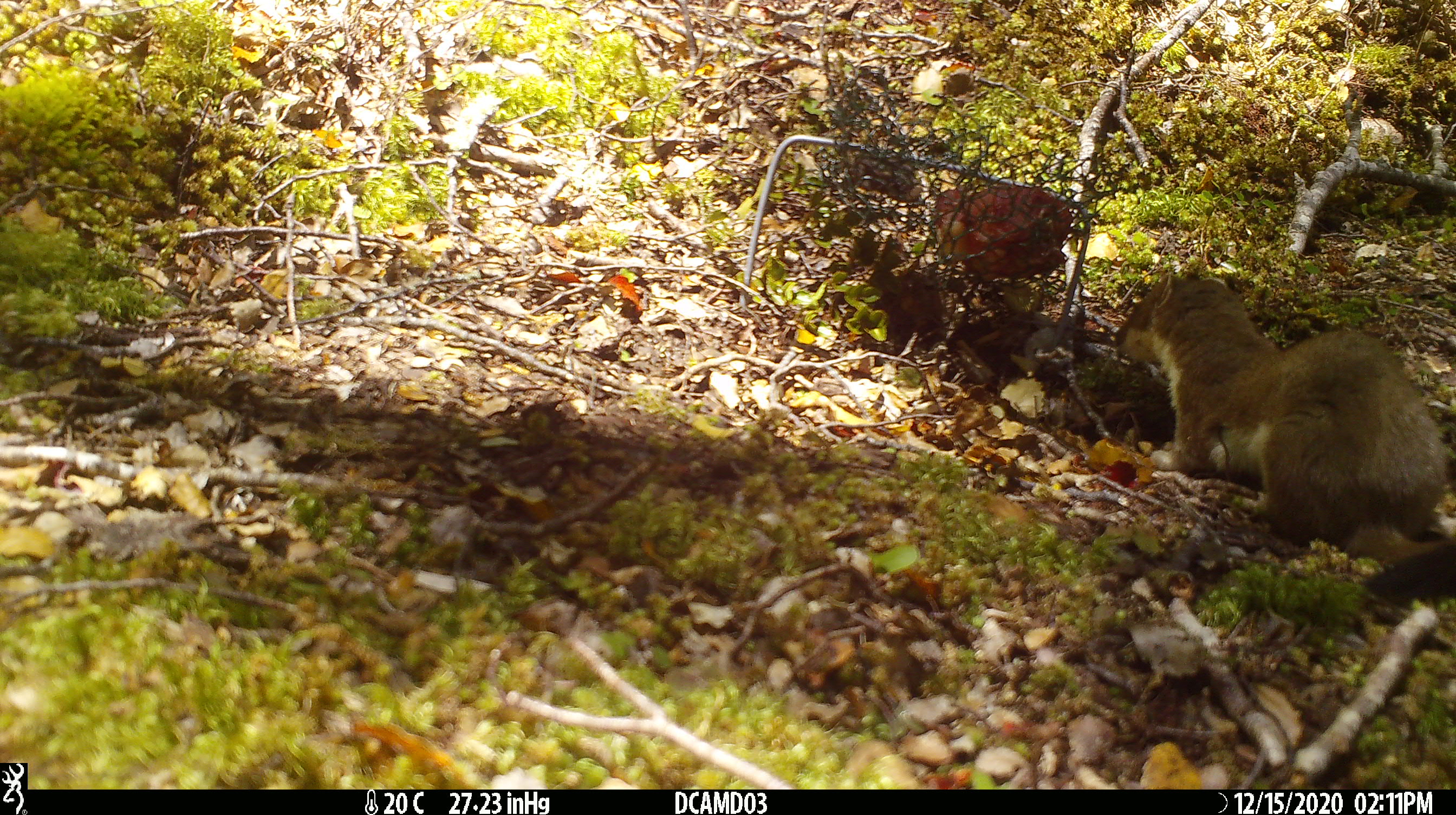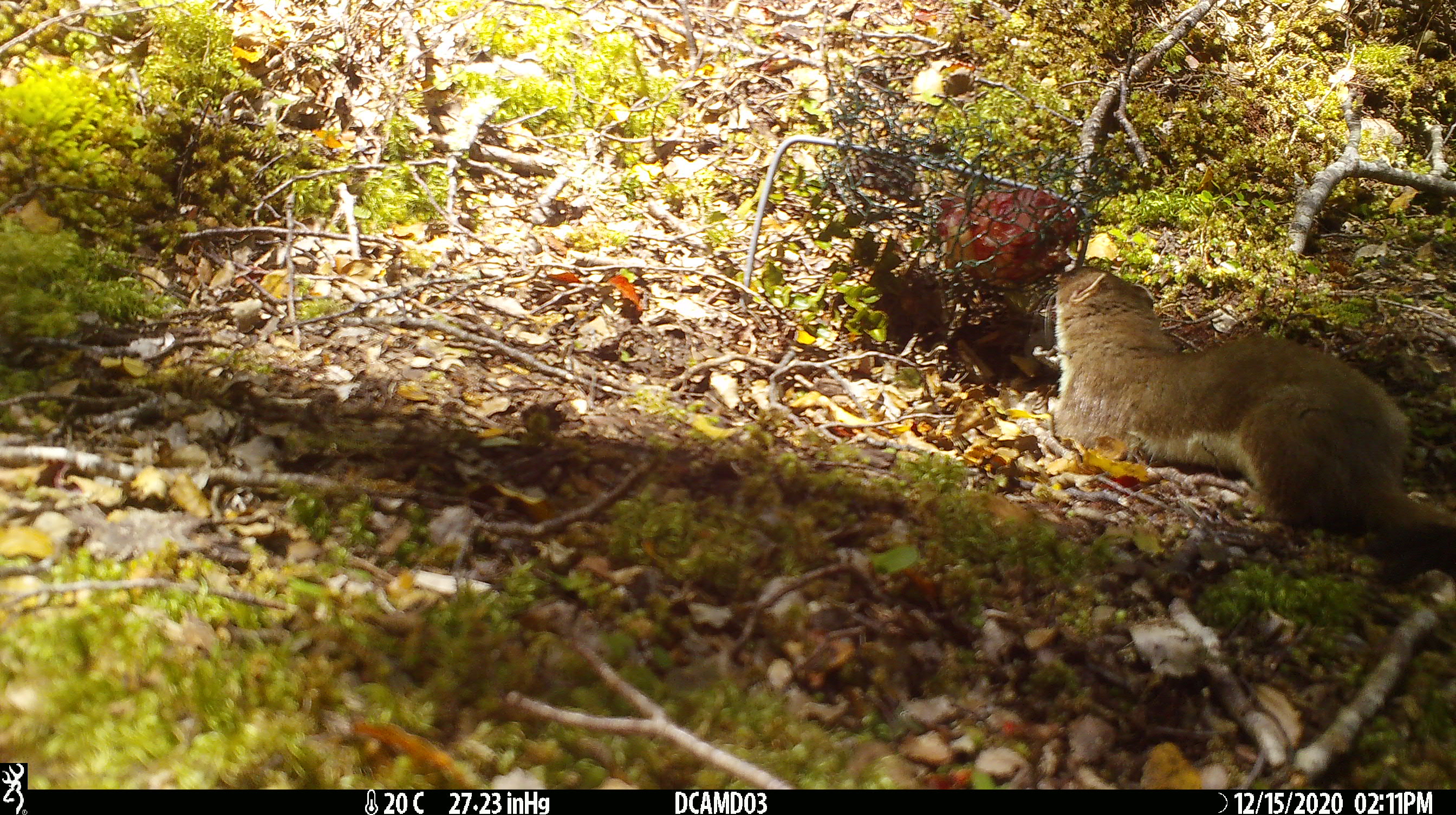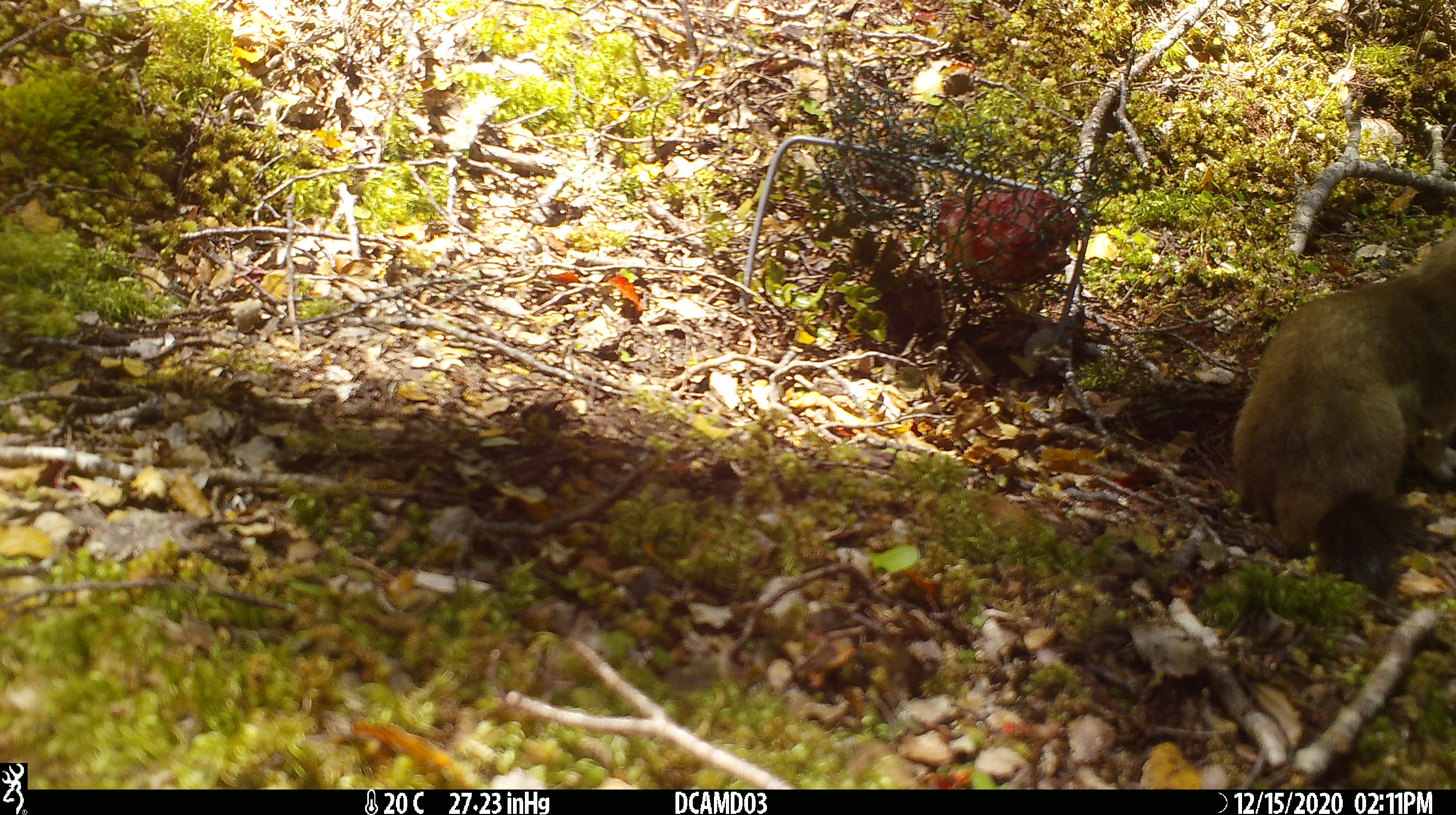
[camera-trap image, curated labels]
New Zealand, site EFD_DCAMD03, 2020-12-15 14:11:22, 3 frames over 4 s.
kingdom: Animalia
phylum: Chordata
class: Mammalia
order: Carnivora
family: Mustelidae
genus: Mustela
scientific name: Mustela erminea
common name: stoat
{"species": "stoat (Mustela erminea)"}